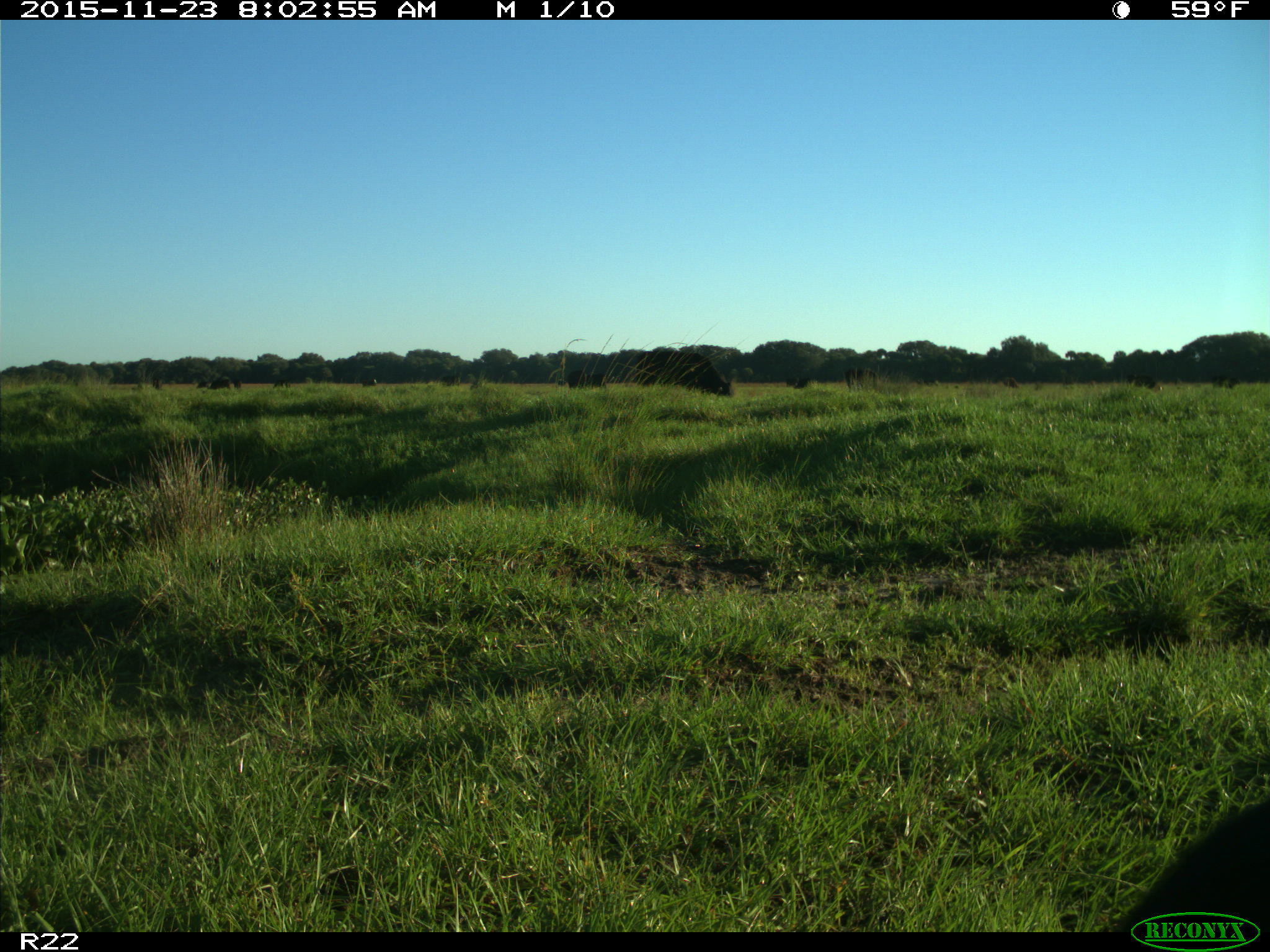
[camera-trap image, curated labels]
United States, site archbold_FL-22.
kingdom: Animalia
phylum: Chordata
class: Mammalia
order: Artiodactyla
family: Bovidae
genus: Bos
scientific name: Bos taurus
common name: domestic cow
Bos taurus (domestic cow).